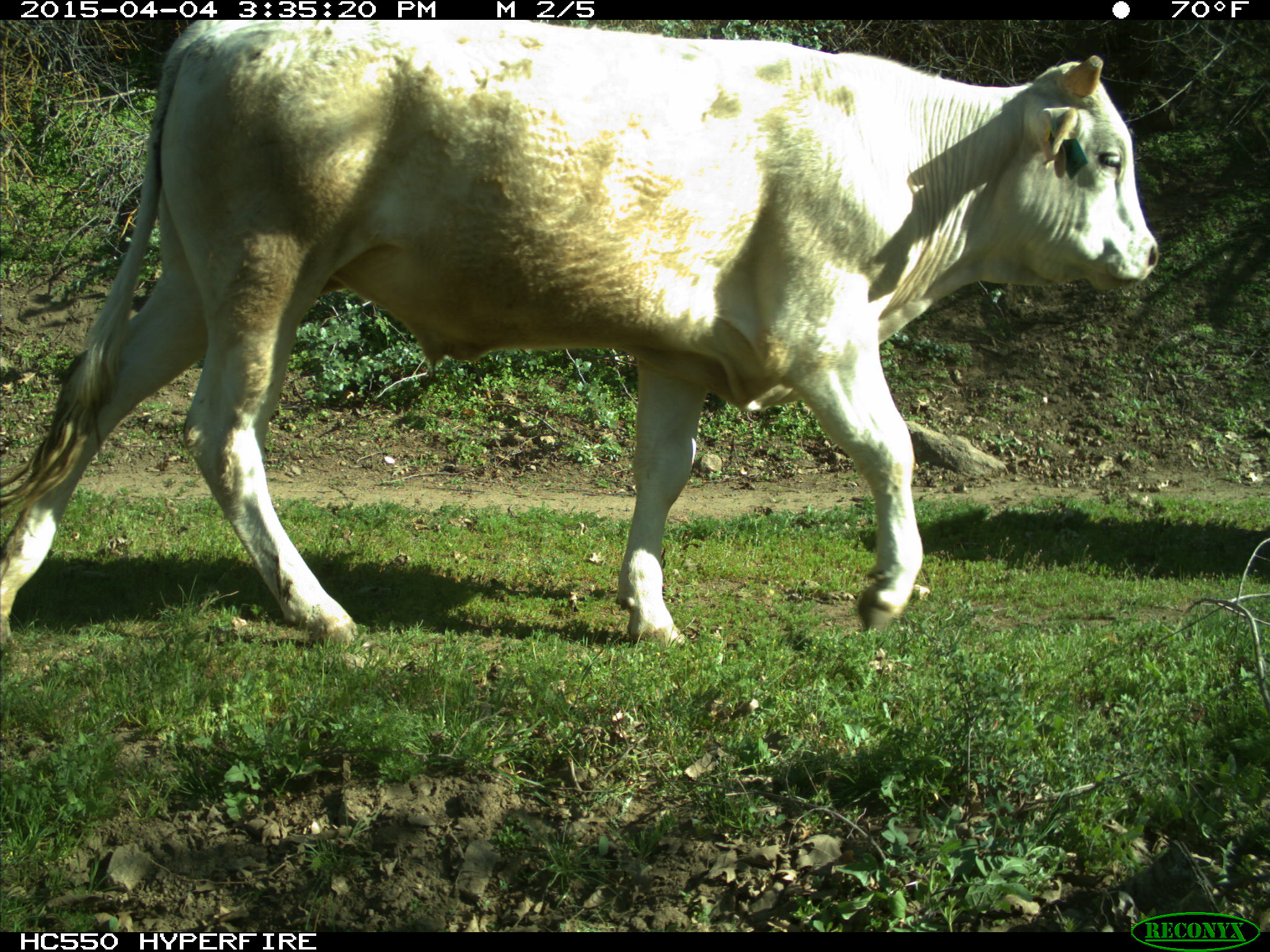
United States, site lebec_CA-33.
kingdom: Animalia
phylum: Chordata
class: Mammalia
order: Artiodactyla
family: Bovidae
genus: Bos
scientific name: Bos taurus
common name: domestic cow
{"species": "Bos taurus (domestic cow)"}